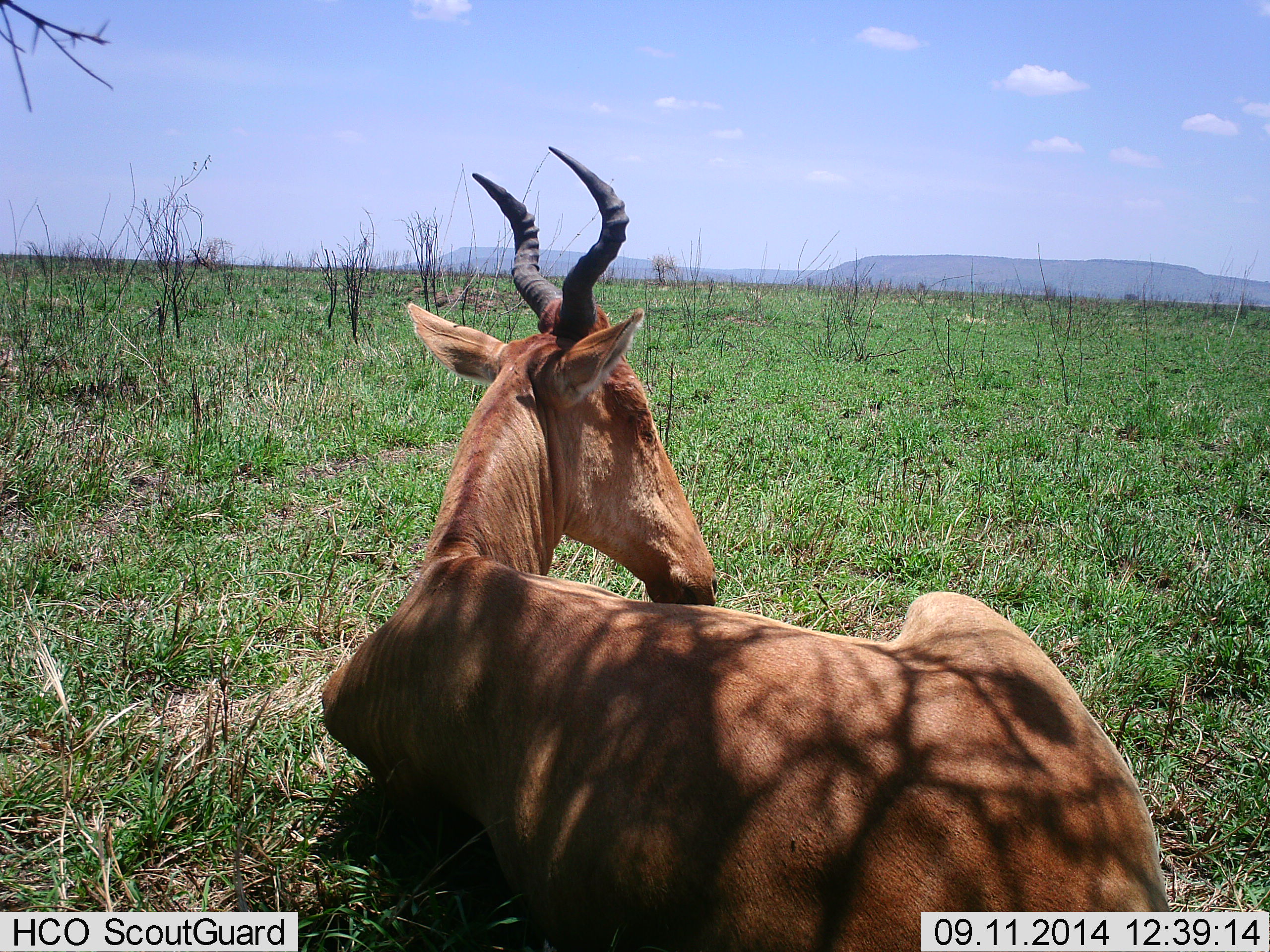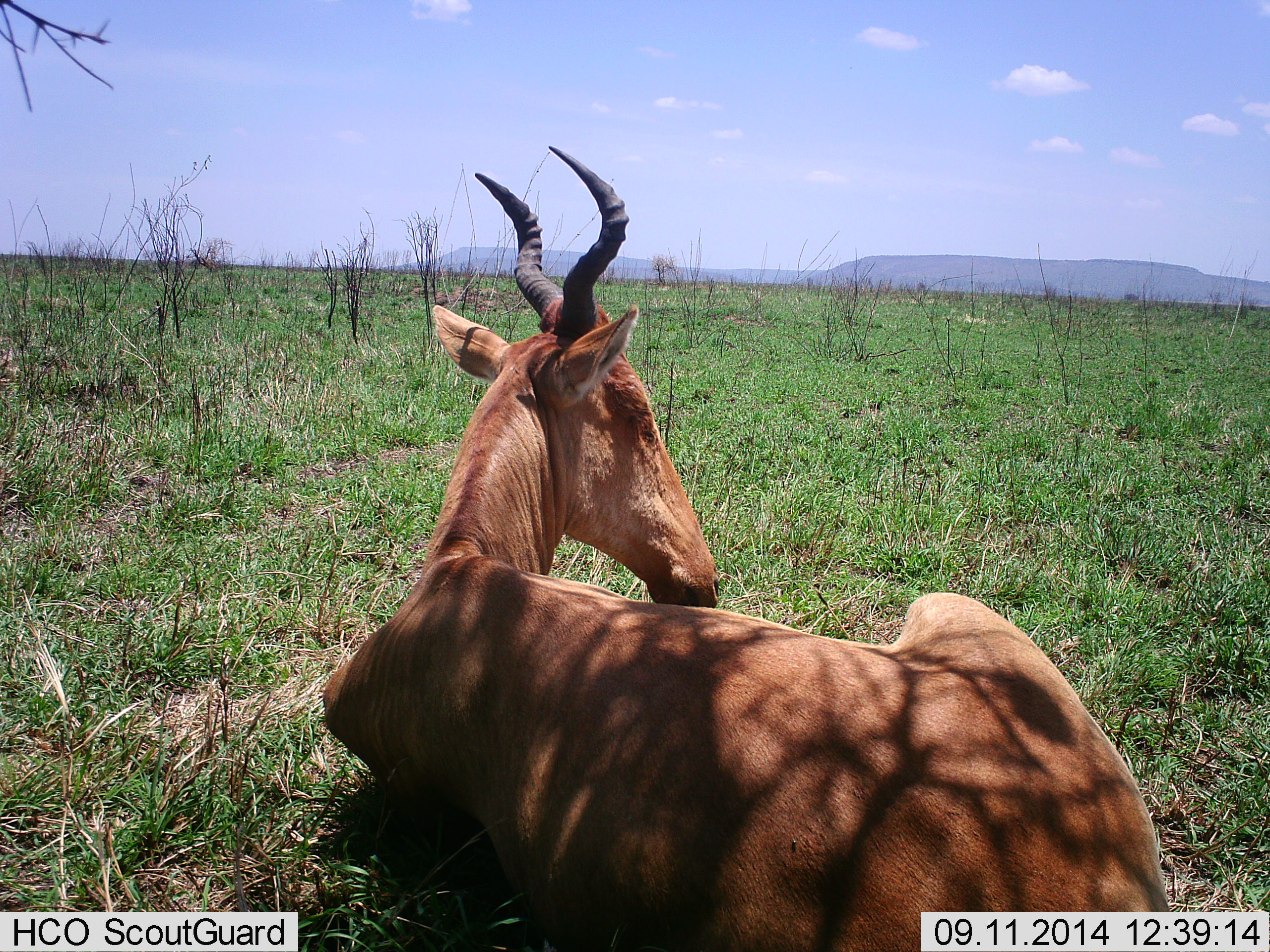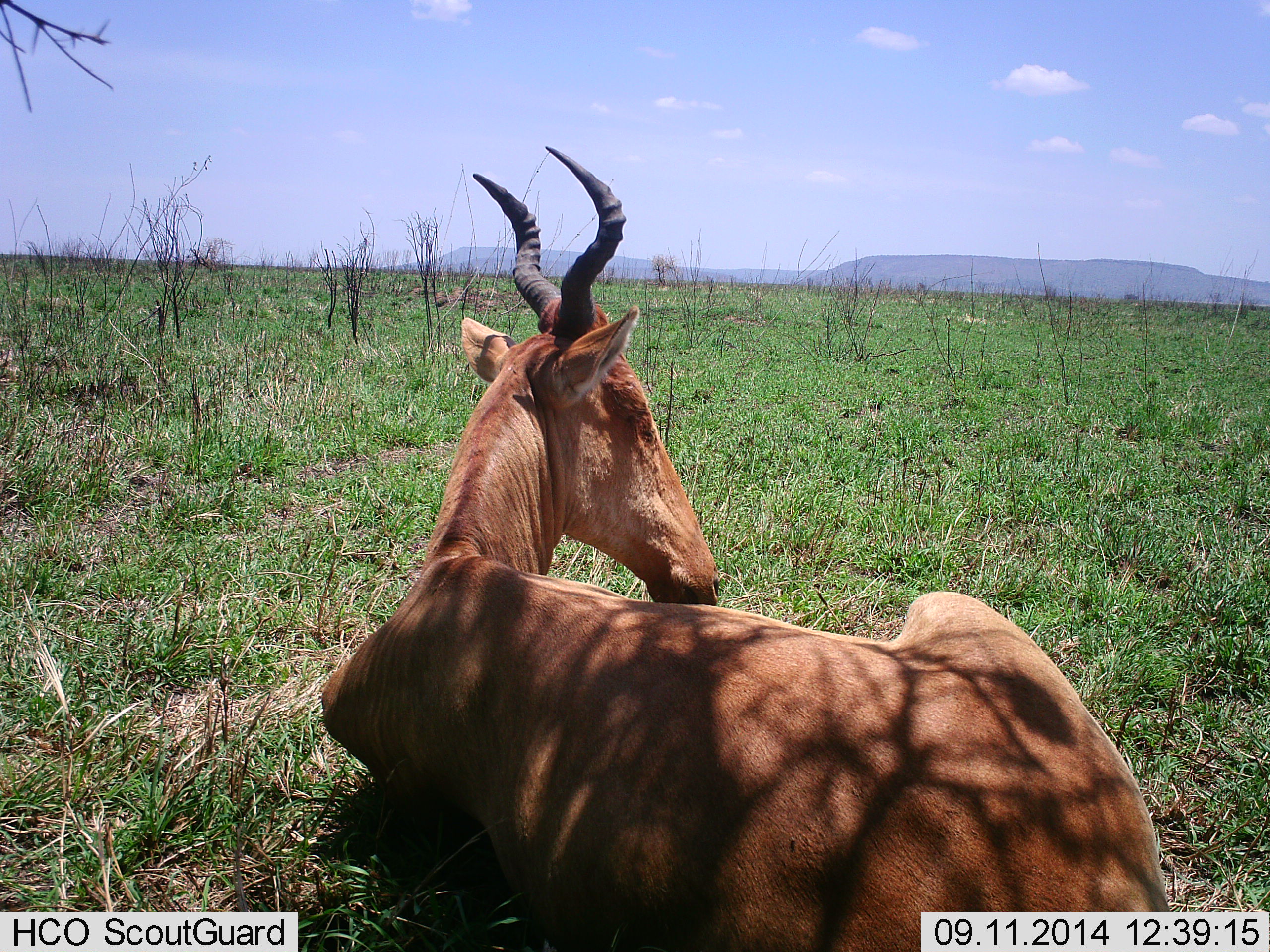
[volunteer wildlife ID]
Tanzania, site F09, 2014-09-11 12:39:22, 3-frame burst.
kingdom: Animalia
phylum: Chordata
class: Mammalia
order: Artiodactyla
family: Bovidae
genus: Alcelaphus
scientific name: Alcelaphus buselaphus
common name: hartebeest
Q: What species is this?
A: Hartebeest (Alcelaphus buselaphus).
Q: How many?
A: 1.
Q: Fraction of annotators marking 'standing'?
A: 0%.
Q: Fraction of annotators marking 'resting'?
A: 100%.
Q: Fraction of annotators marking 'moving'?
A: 0%.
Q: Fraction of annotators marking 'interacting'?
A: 0%.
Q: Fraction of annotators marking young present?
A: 0%.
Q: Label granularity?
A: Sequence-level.